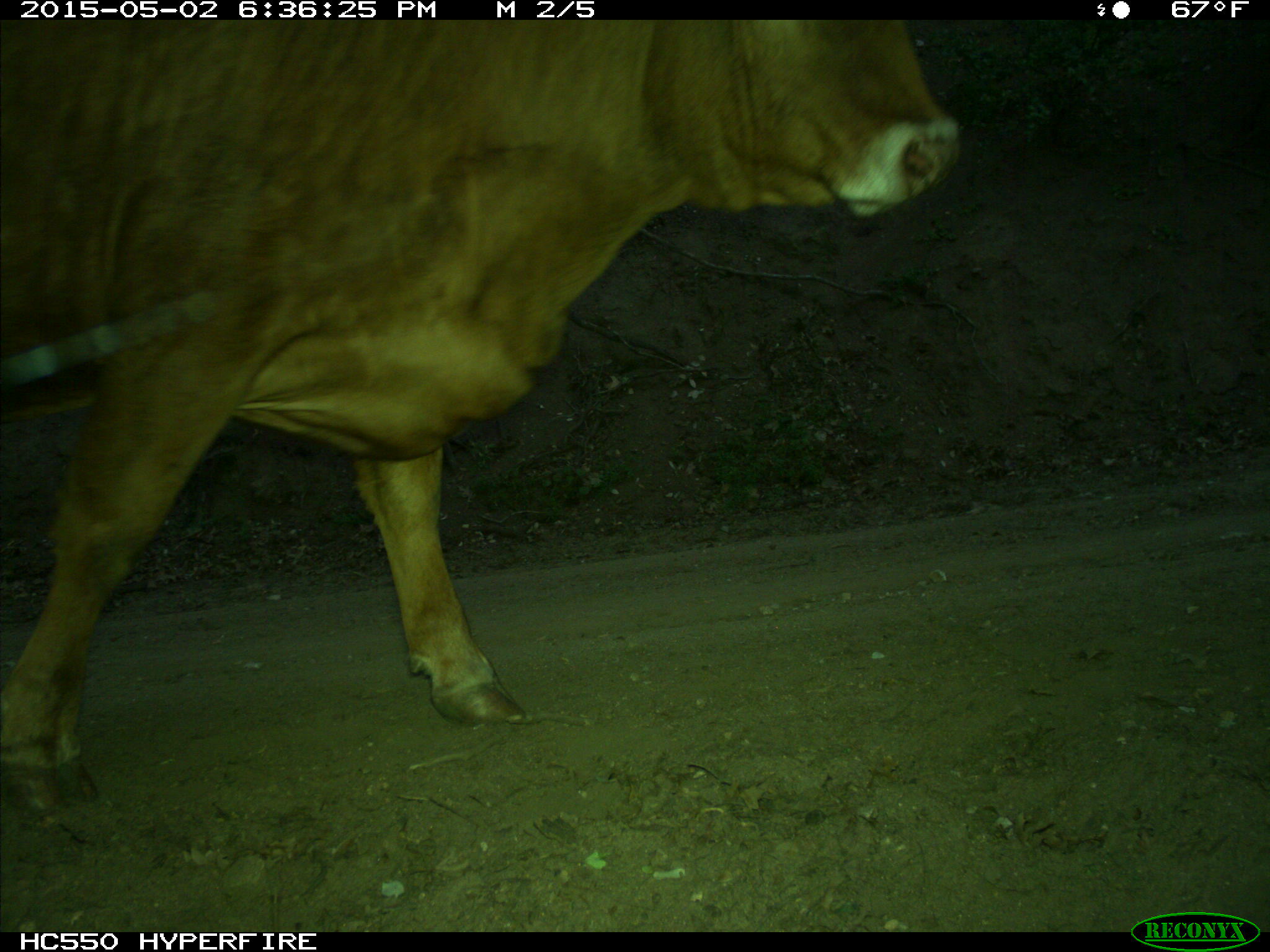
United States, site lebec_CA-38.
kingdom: Animalia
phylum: Chordata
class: Mammalia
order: Artiodactyla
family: Bovidae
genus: Bos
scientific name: Bos taurus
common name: domestic cow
Bos taurus (domestic cow).